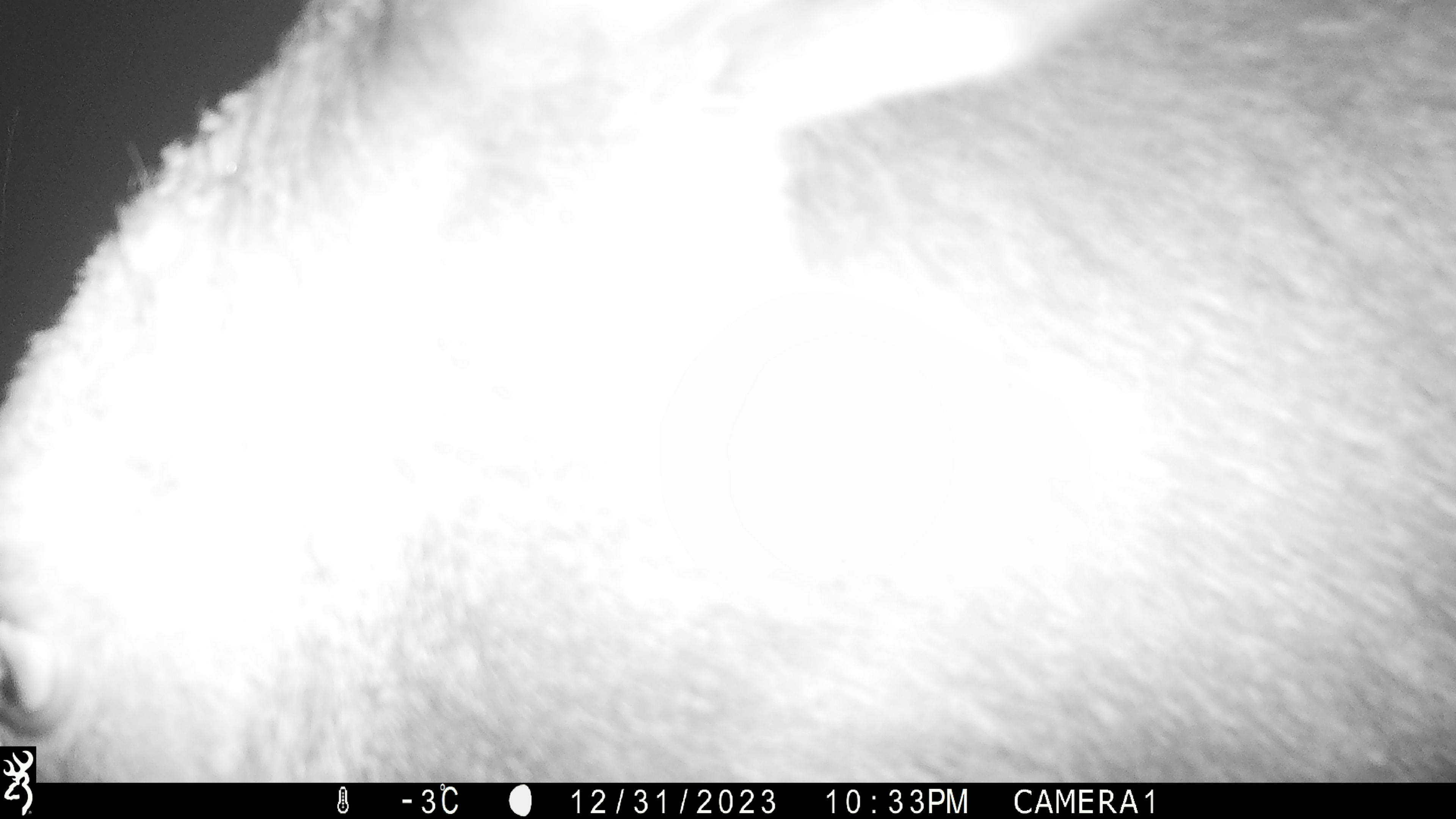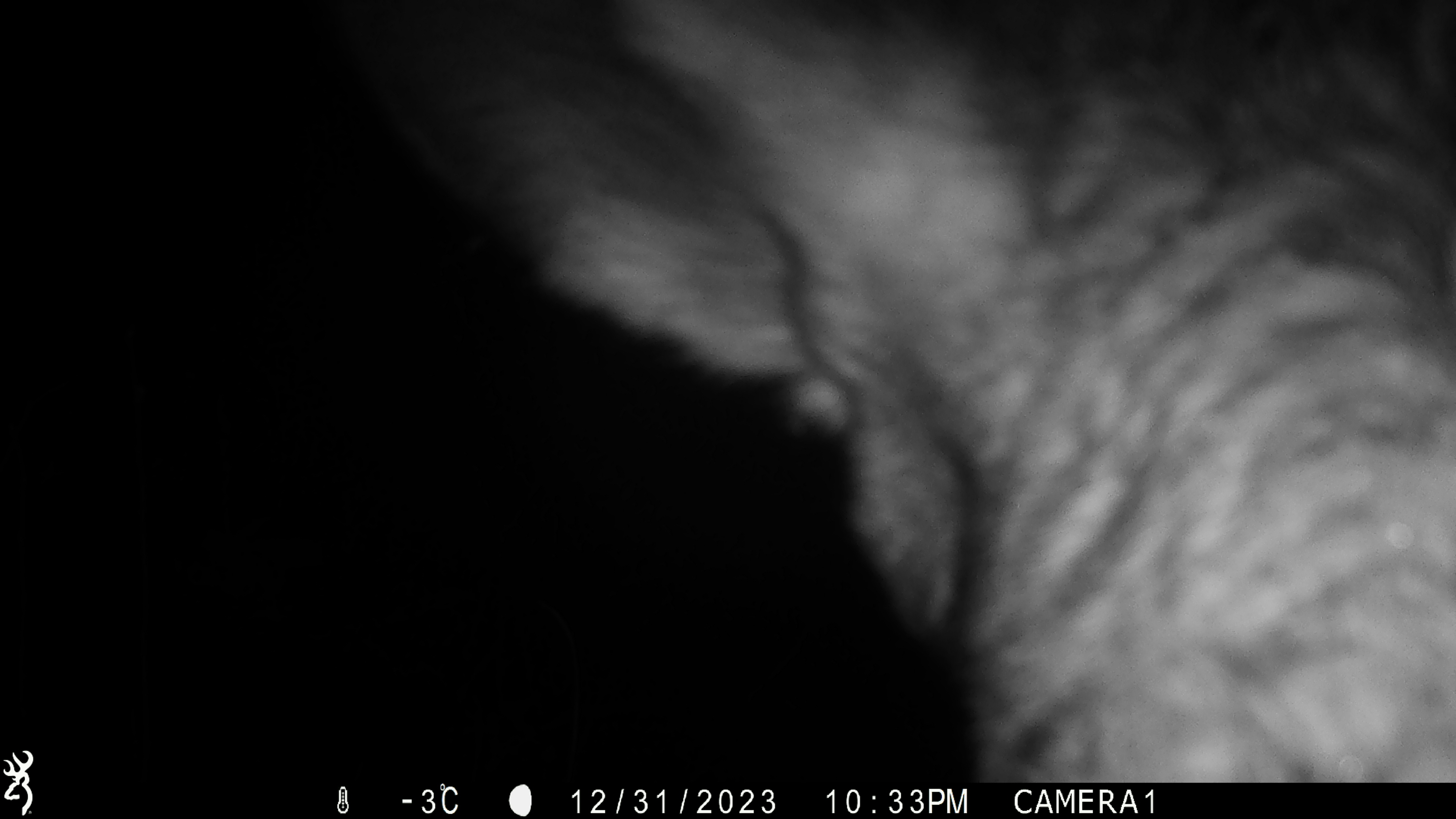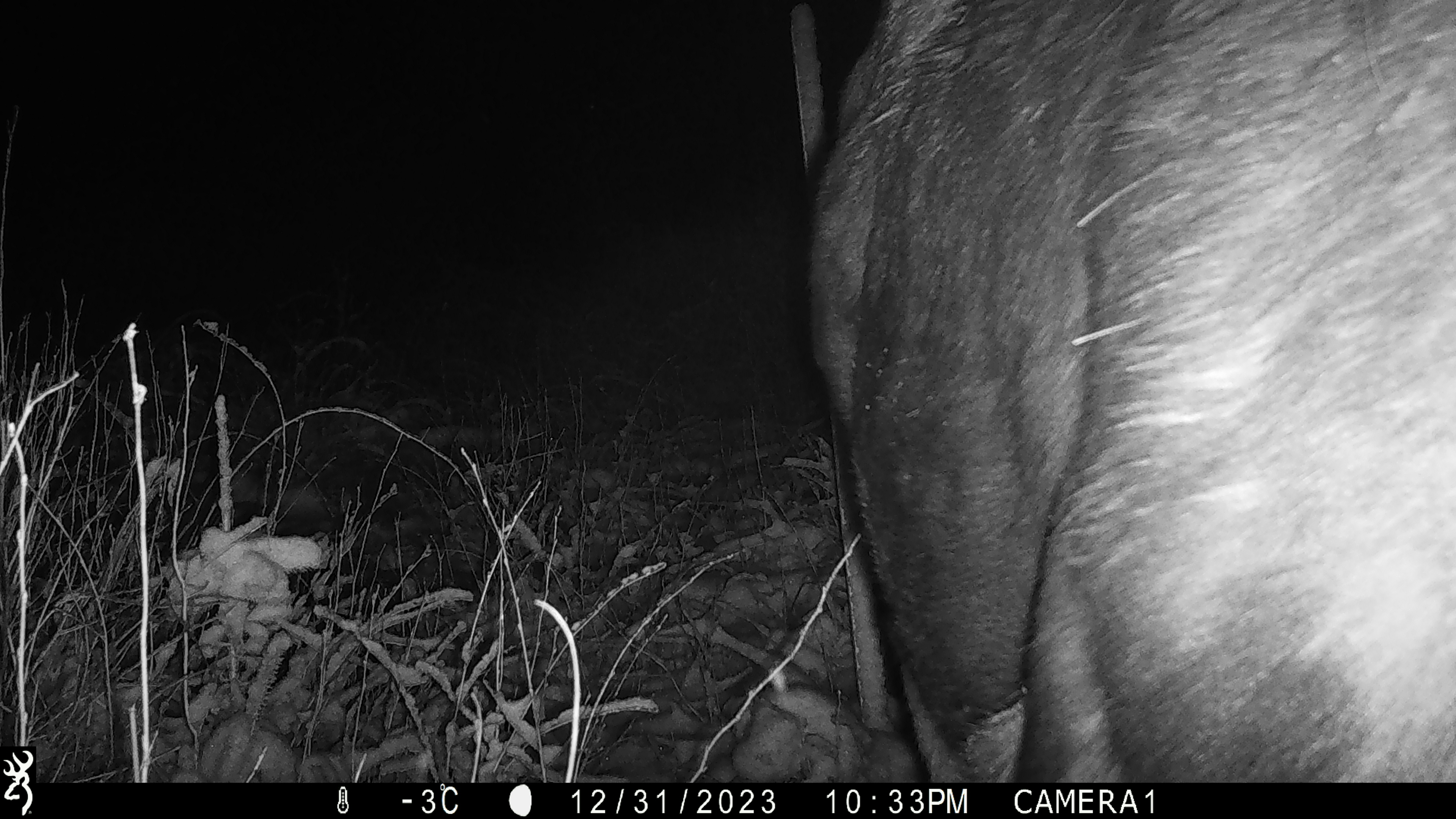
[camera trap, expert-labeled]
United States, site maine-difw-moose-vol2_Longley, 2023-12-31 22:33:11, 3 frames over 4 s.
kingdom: Animalia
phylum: Chordata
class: Mammalia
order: Artiodactyla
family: Cervidae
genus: Alces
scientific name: Alces alces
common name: moose